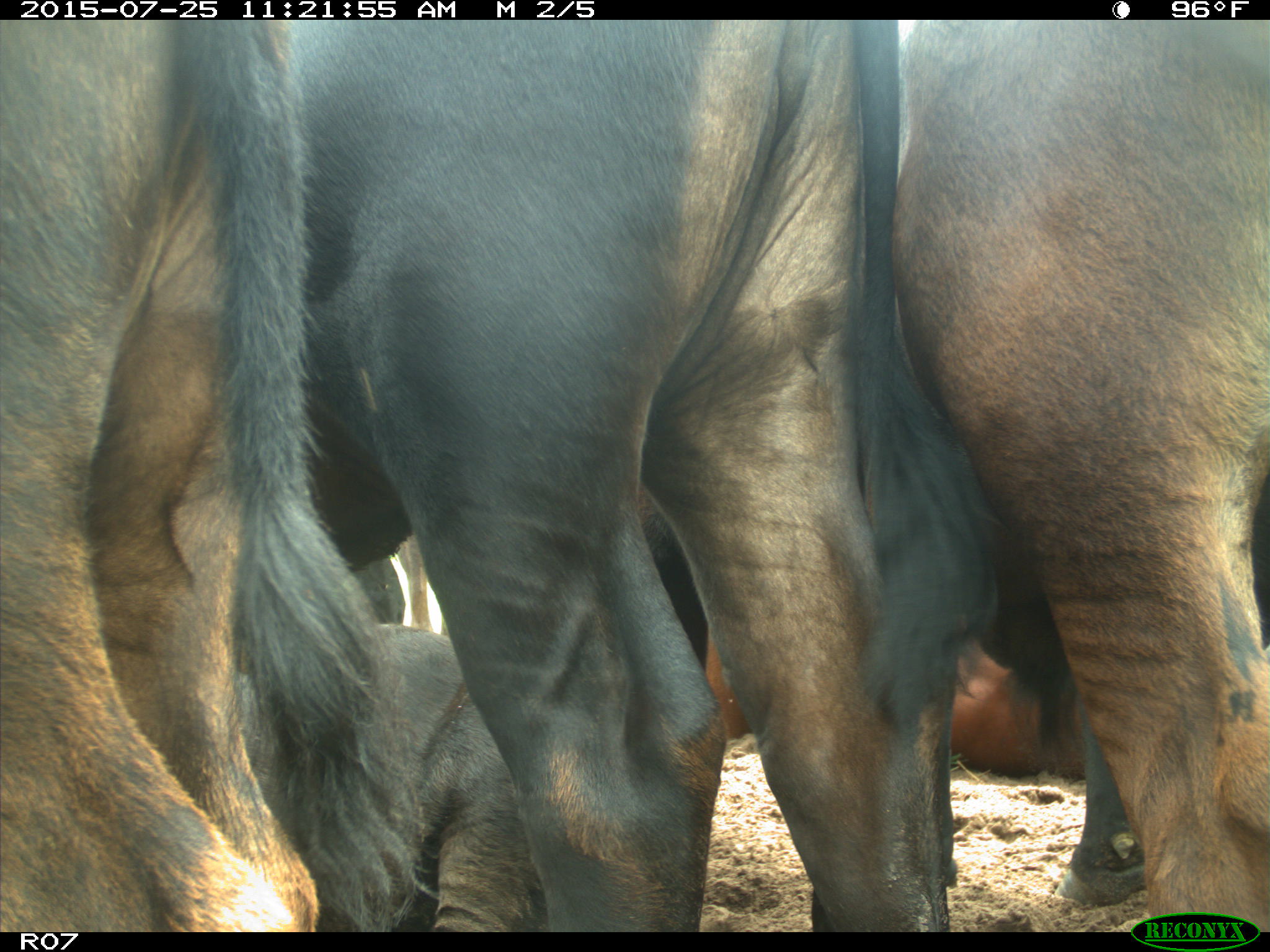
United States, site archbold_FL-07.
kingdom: Animalia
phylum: Chordata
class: Mammalia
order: Artiodactyla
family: Bovidae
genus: Bos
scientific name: Bos taurus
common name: domestic cow